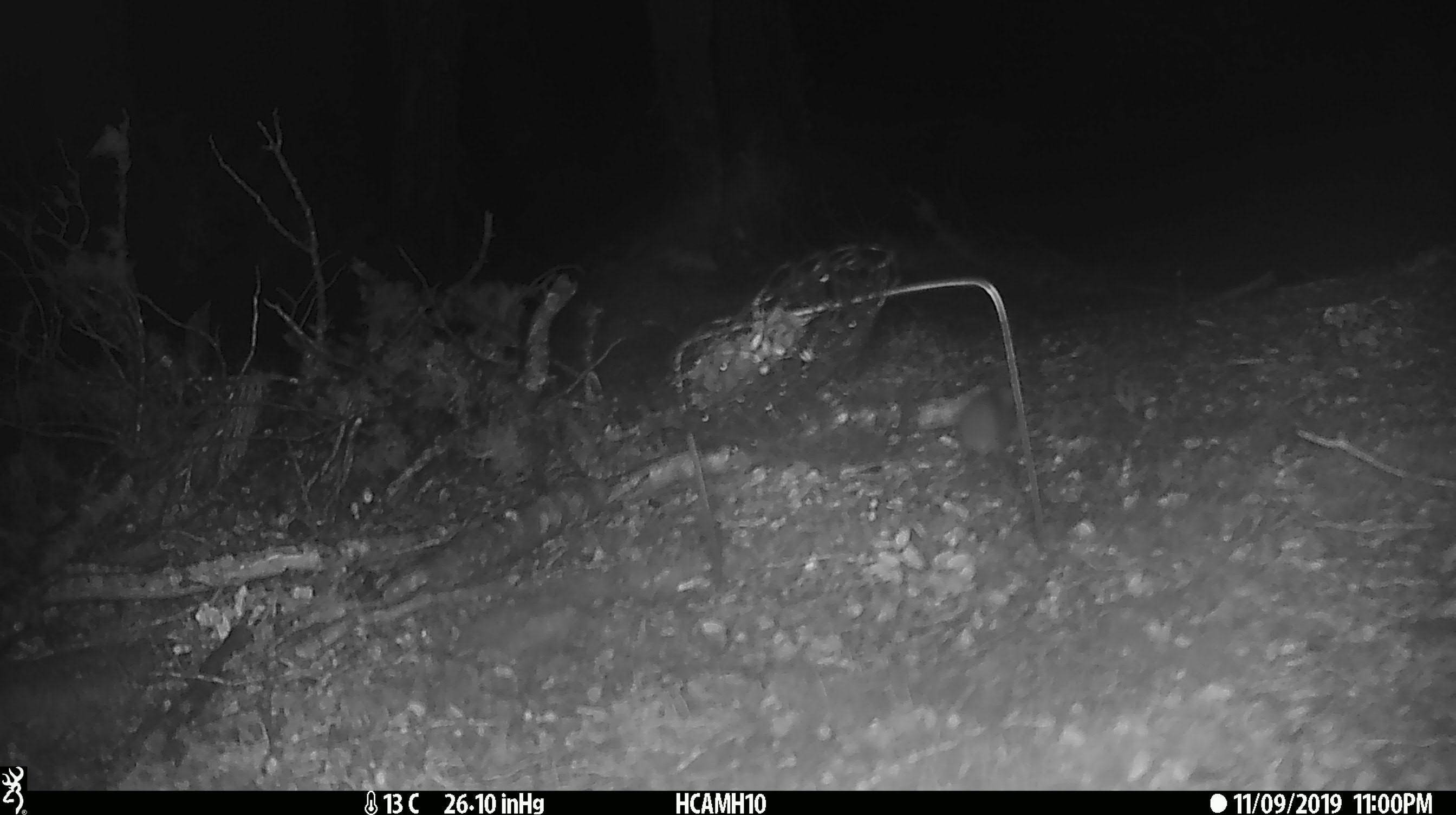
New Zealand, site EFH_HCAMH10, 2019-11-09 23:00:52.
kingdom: Animalia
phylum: Chordata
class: Mammalia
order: Rodentia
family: Muridae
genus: Mus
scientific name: Mus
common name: mouse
Mouse (Mus).